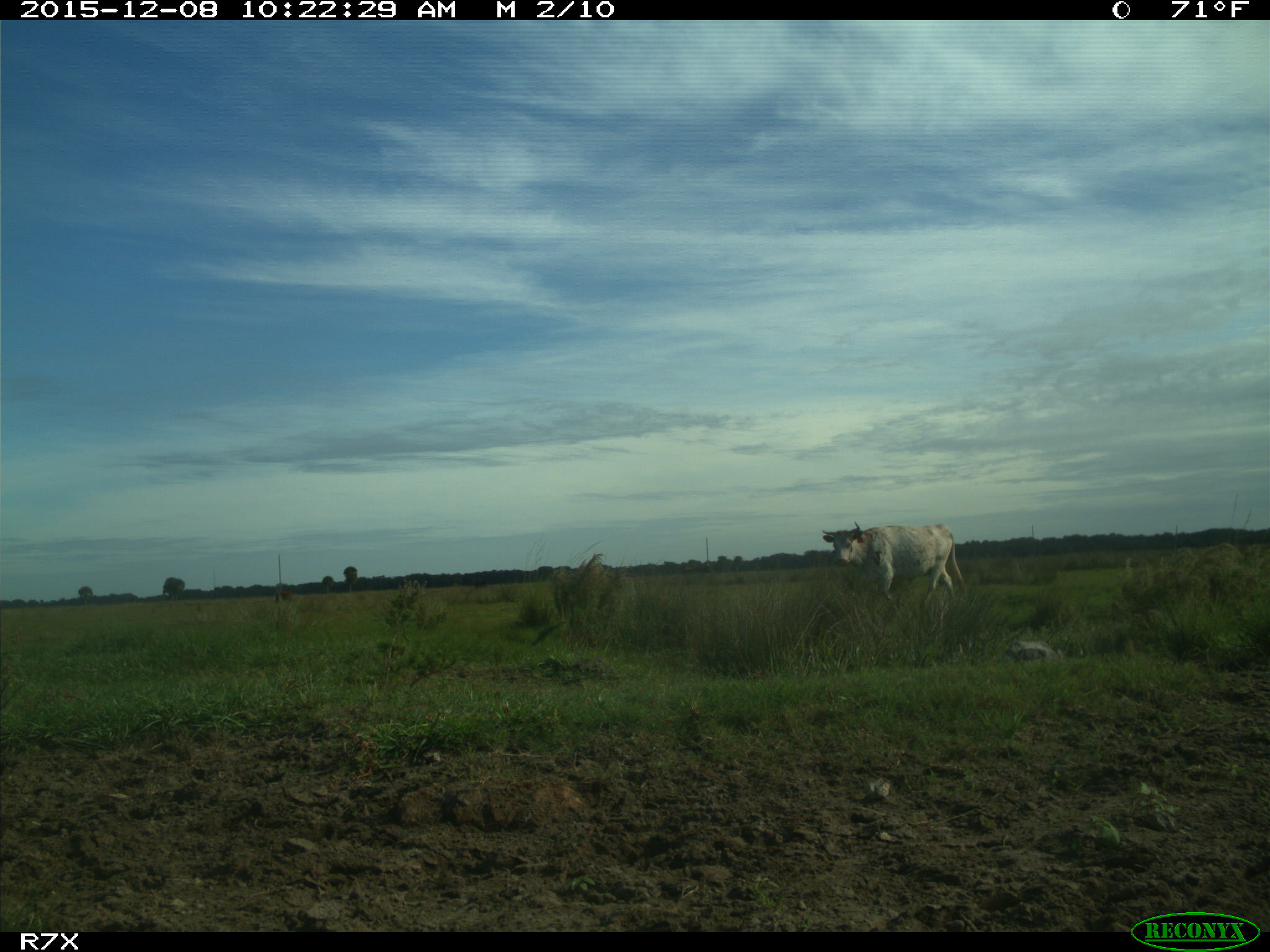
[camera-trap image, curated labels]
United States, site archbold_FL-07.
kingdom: Animalia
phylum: Chordata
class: Mammalia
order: Artiodactyla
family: Bovidae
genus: Bos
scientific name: Bos taurus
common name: domestic cow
Bos taurus (domestic cow).